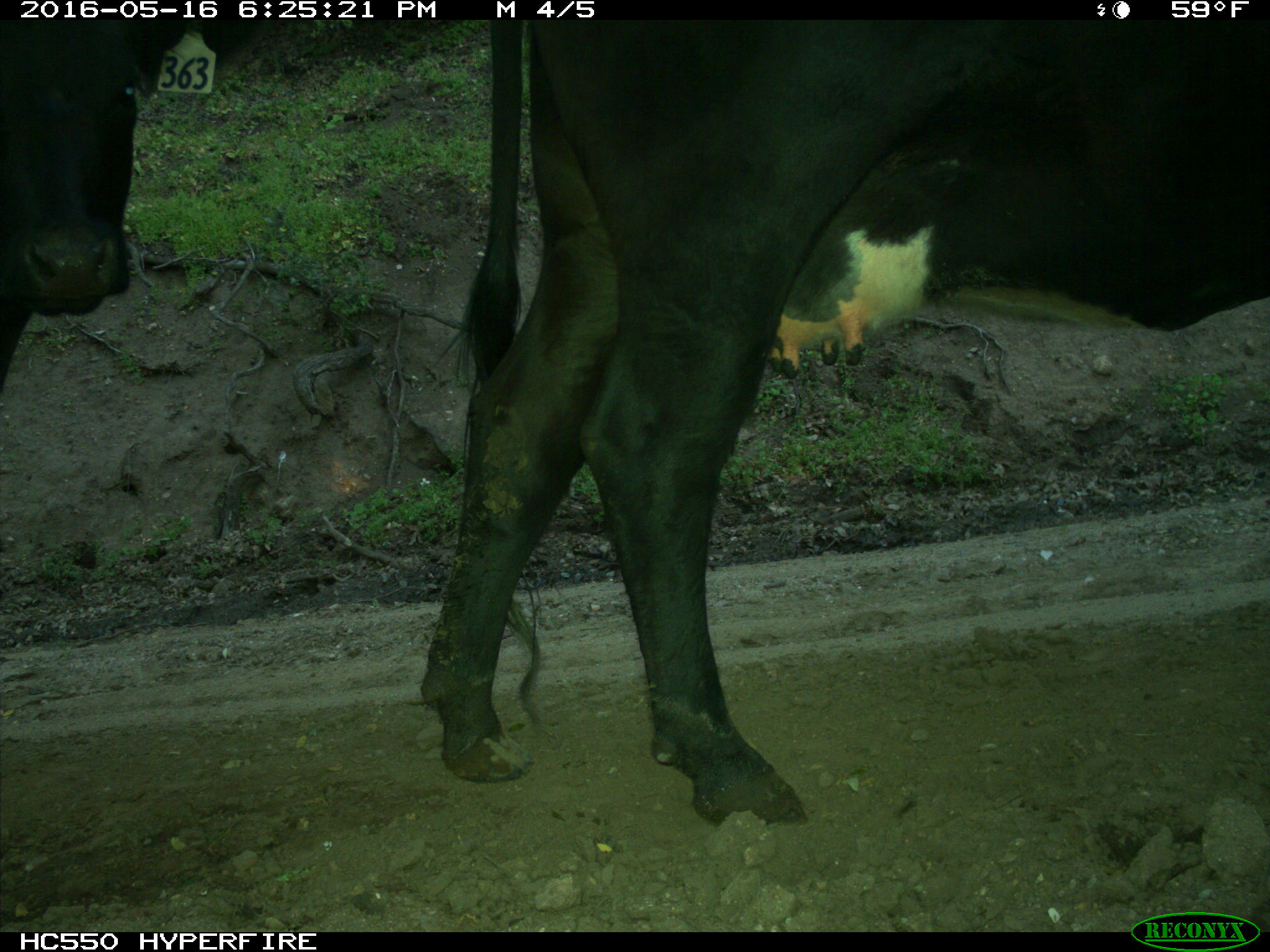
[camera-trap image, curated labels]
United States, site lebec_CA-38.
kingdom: Animalia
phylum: Chordata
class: Mammalia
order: Artiodactyla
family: Bovidae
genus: Bos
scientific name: Bos taurus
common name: domestic cow